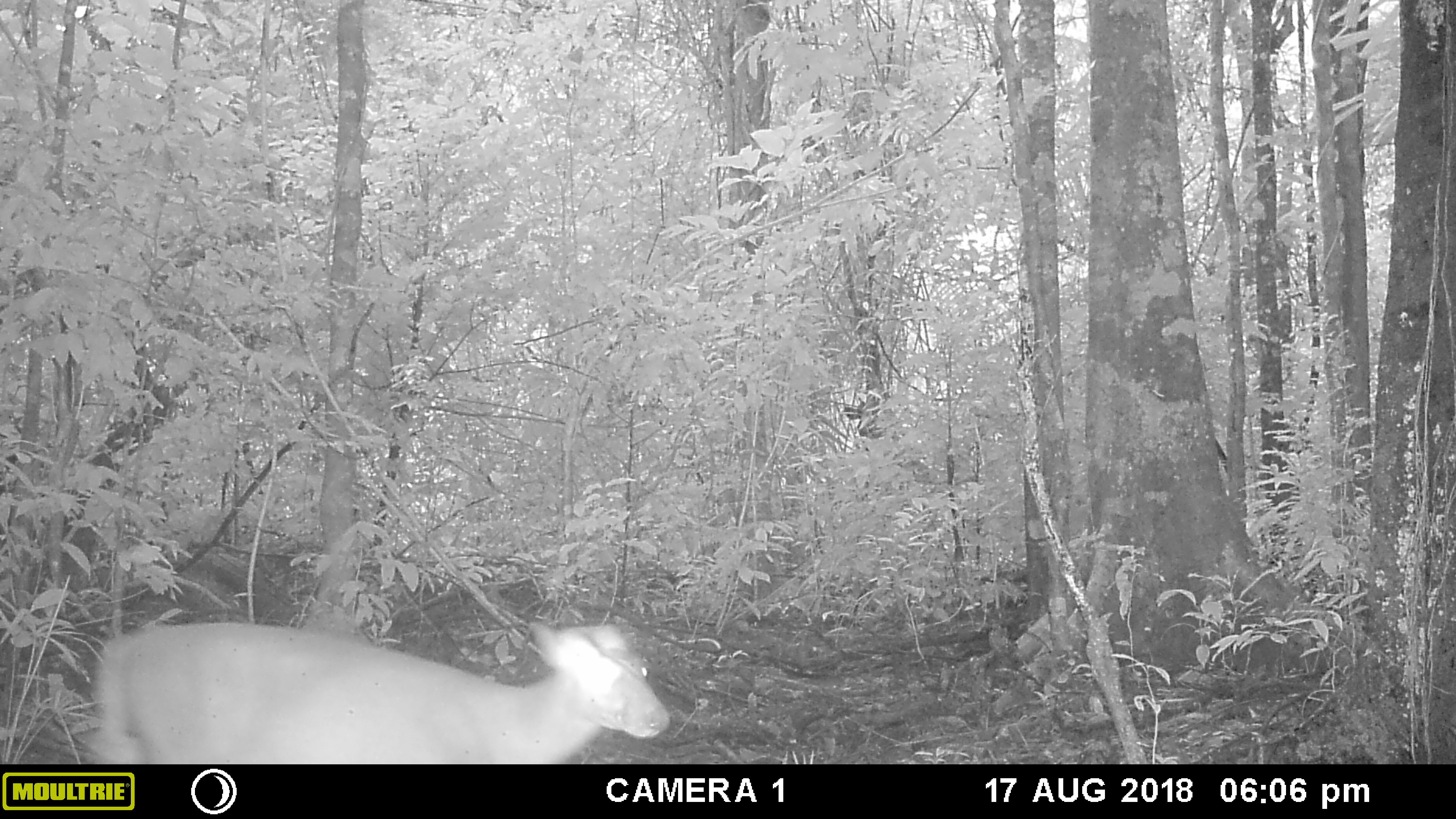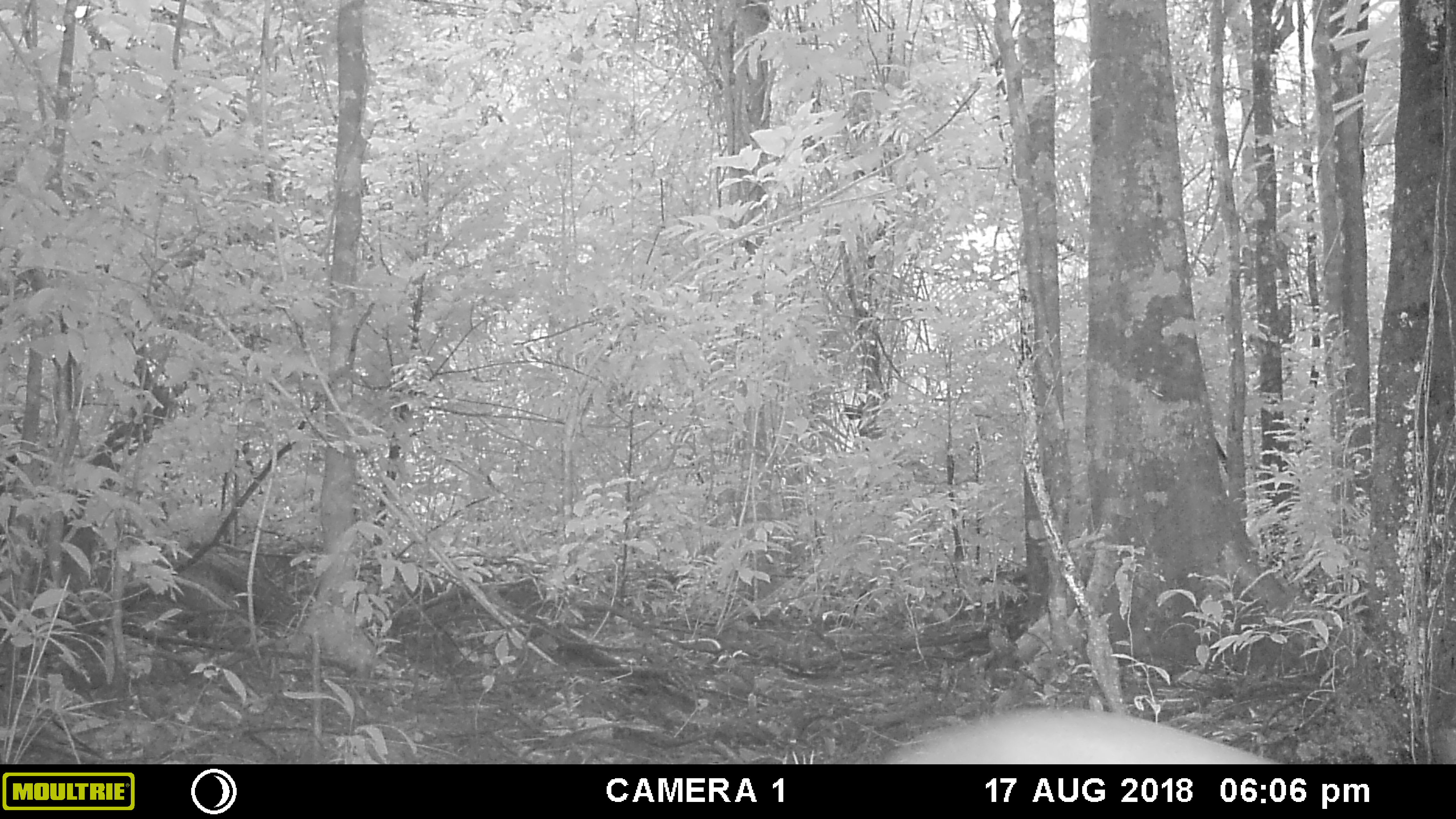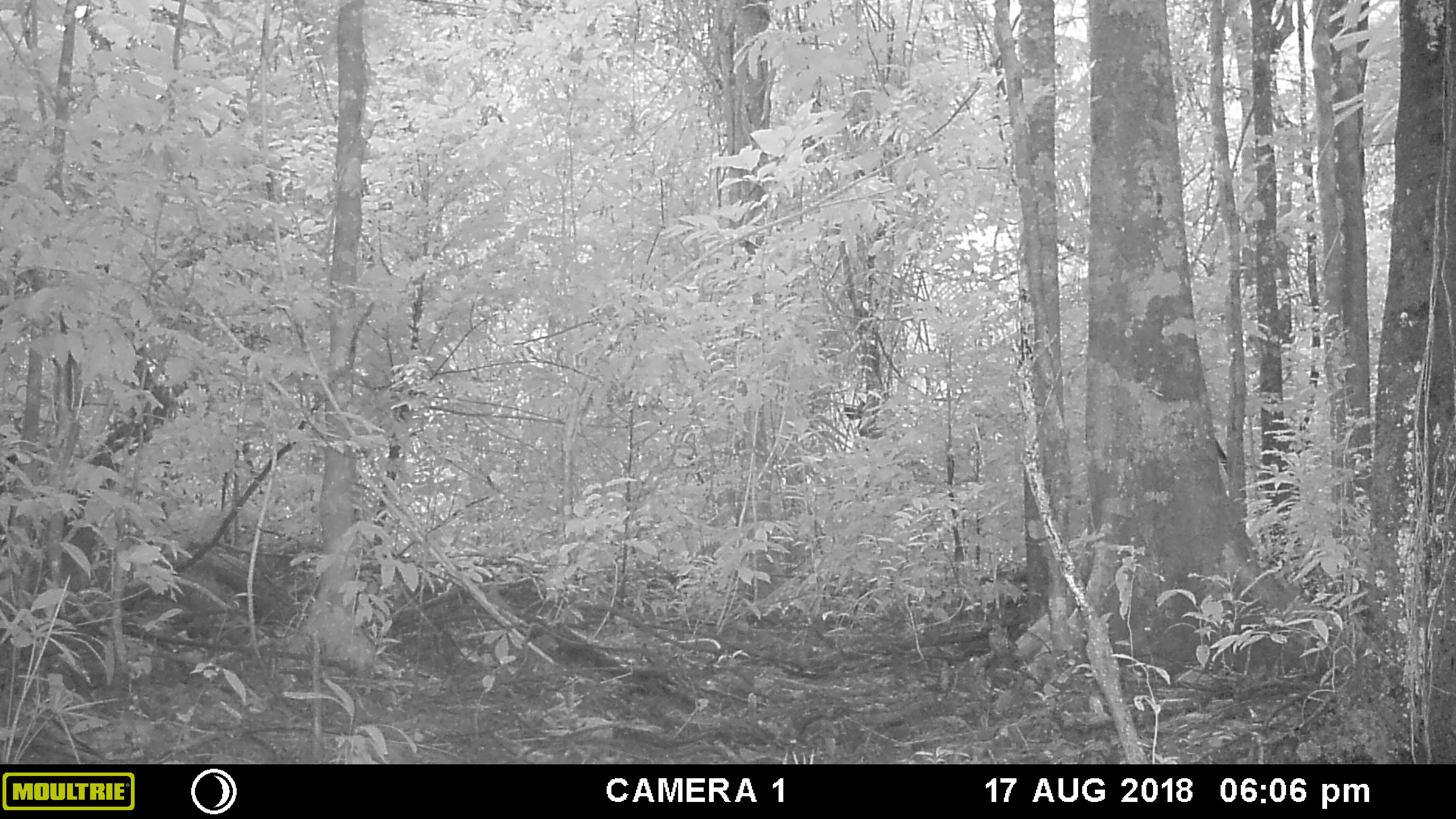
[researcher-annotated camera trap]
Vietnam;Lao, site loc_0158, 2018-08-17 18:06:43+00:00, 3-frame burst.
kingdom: Animalia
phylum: Chordata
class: Mammalia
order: Artiodactyla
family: Cervidae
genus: Muntiacus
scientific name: Muntiacus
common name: muntjacs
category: unidentified muntjac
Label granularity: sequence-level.